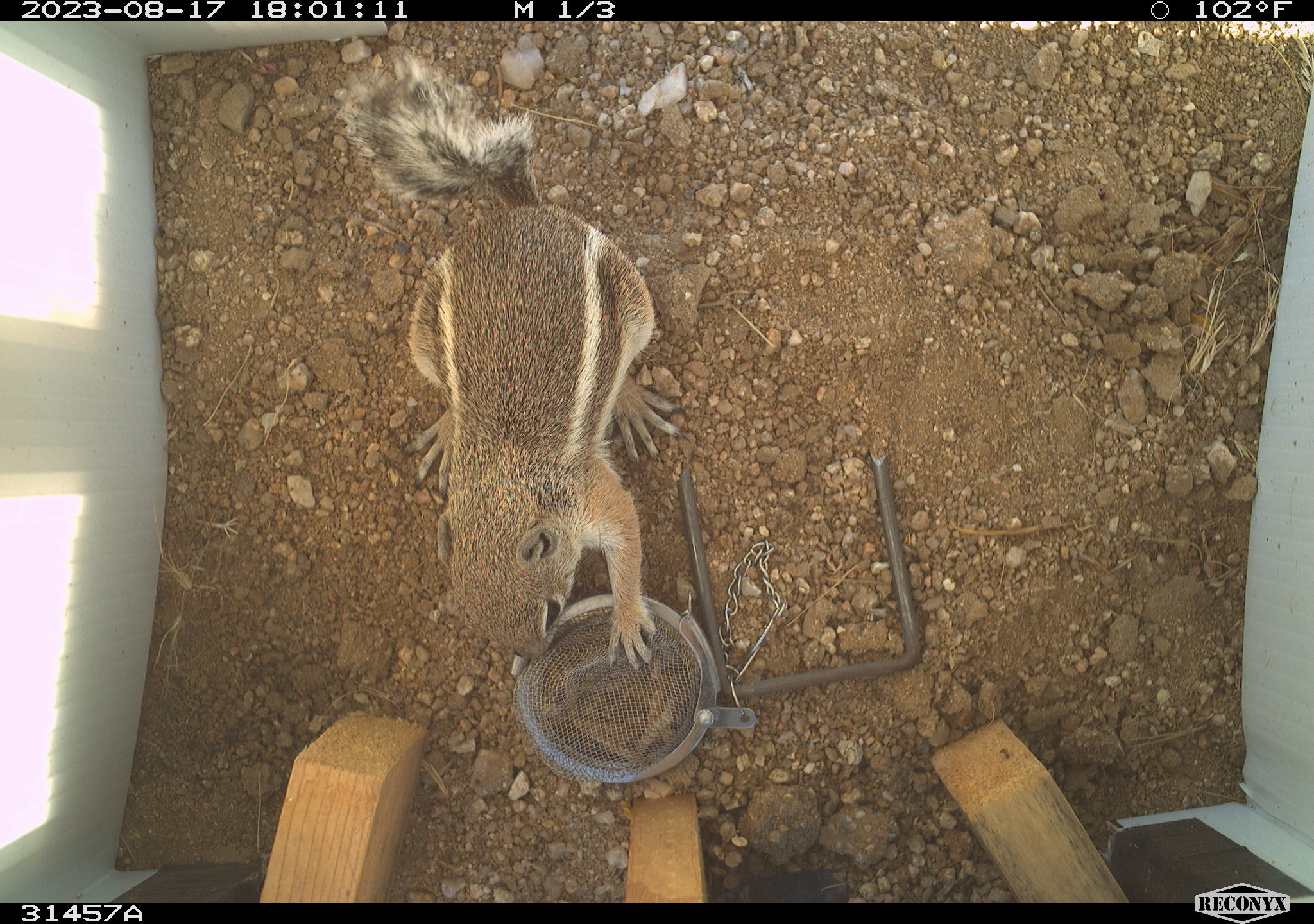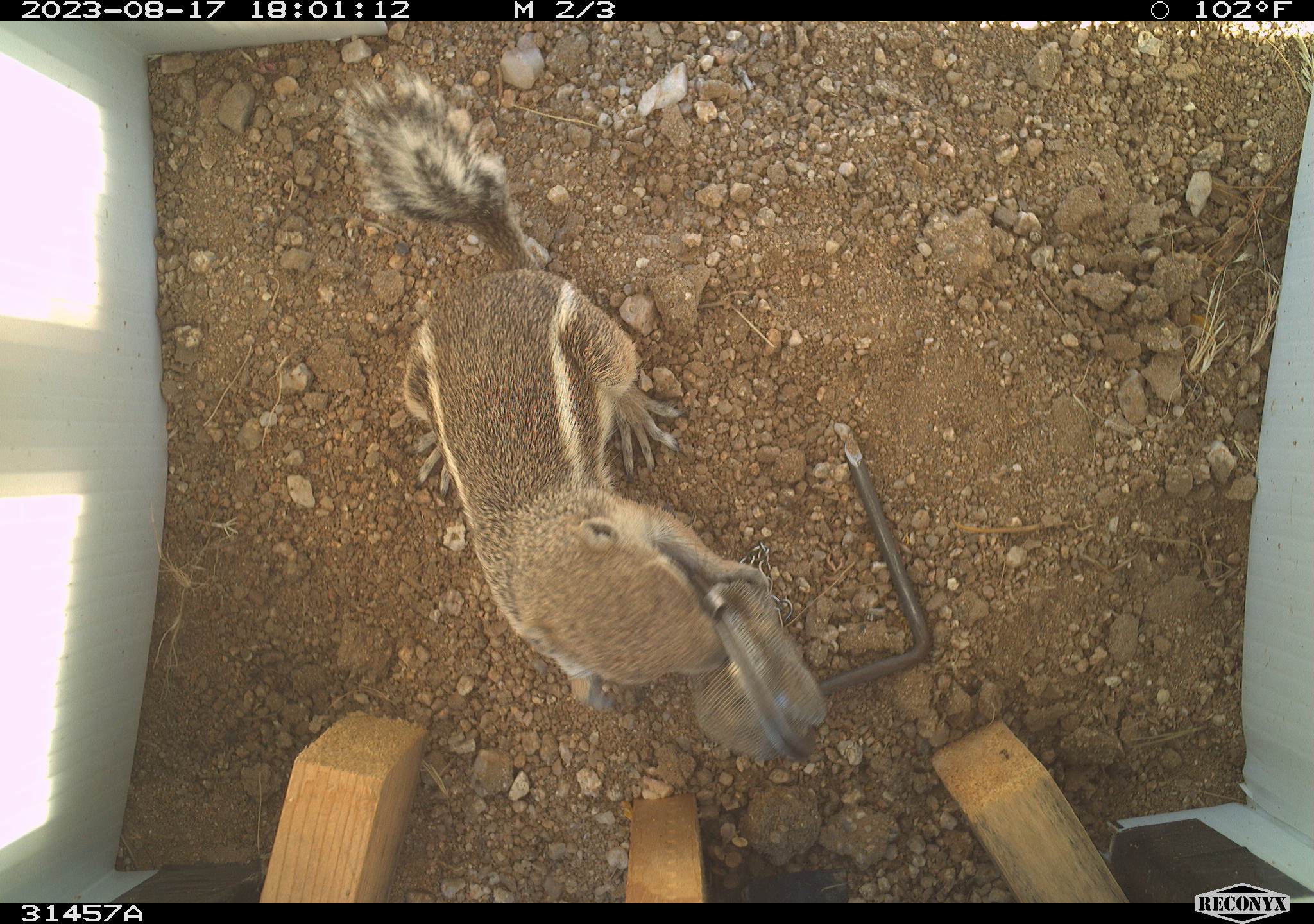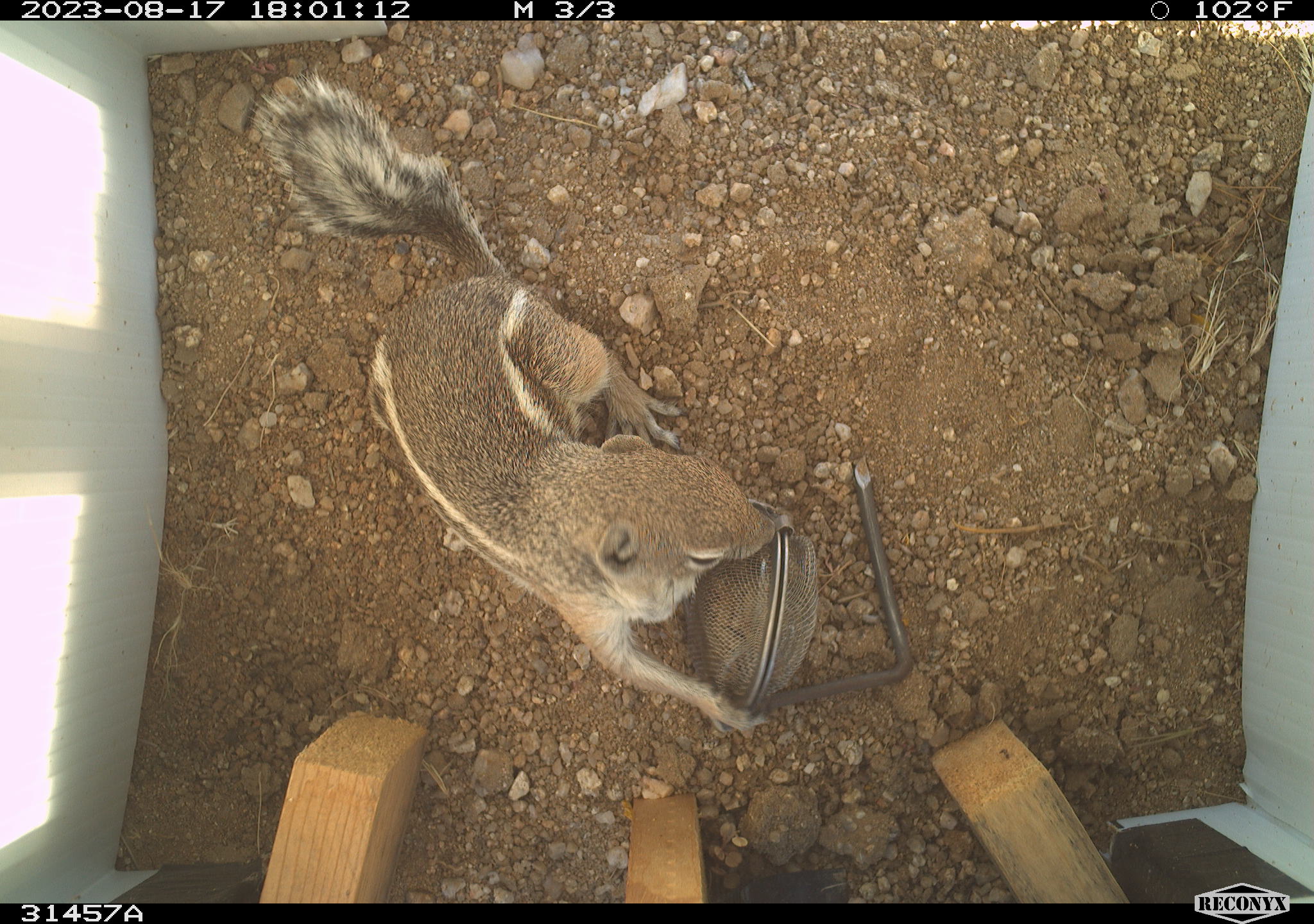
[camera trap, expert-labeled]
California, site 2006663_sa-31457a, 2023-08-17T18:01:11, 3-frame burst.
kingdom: Animalia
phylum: Chordata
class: Mammalia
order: Rodentia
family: Sciuridae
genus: Ammospermophilus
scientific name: Ammospermophilus leucurus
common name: white-tailed antelope squirrel